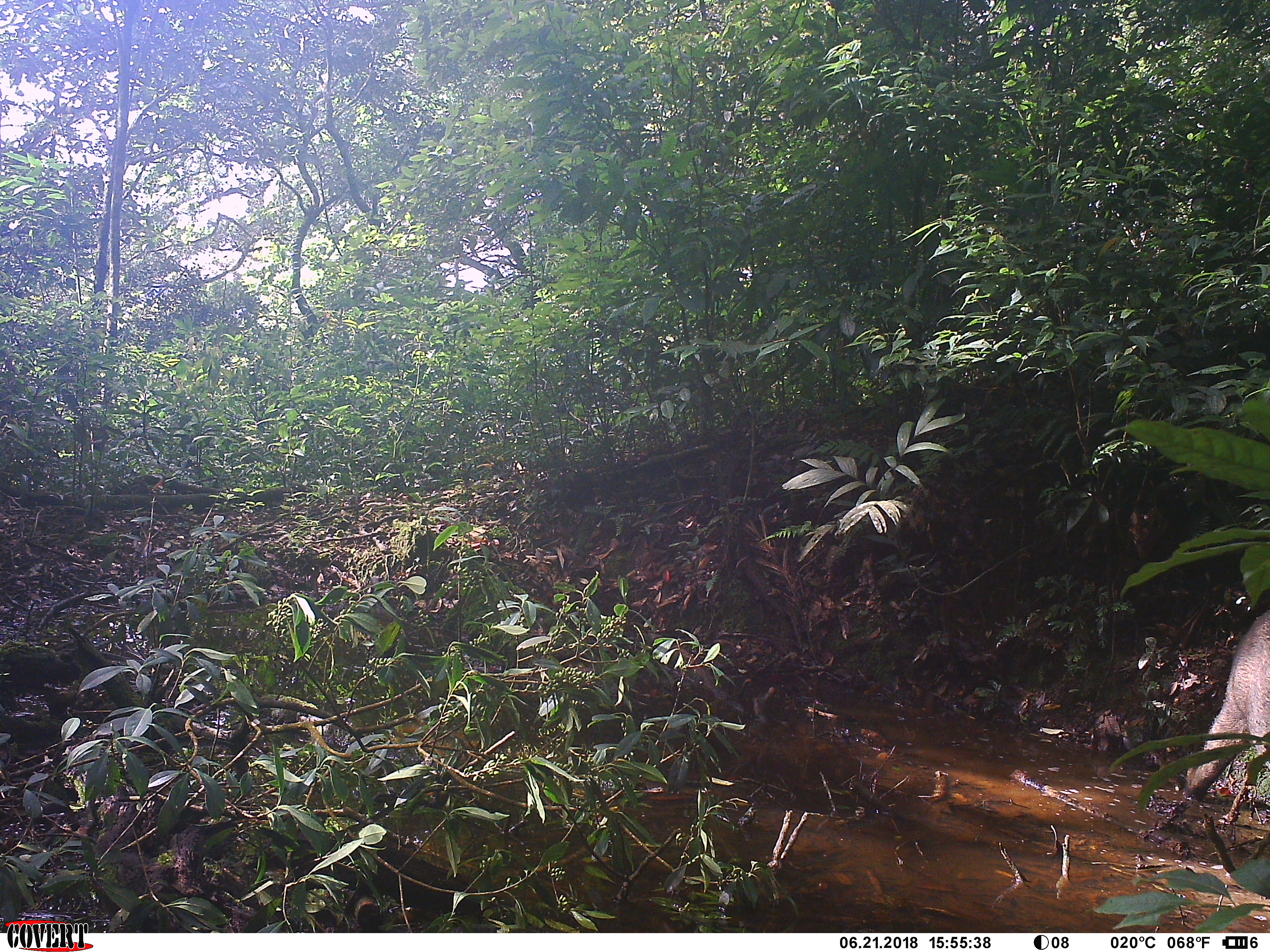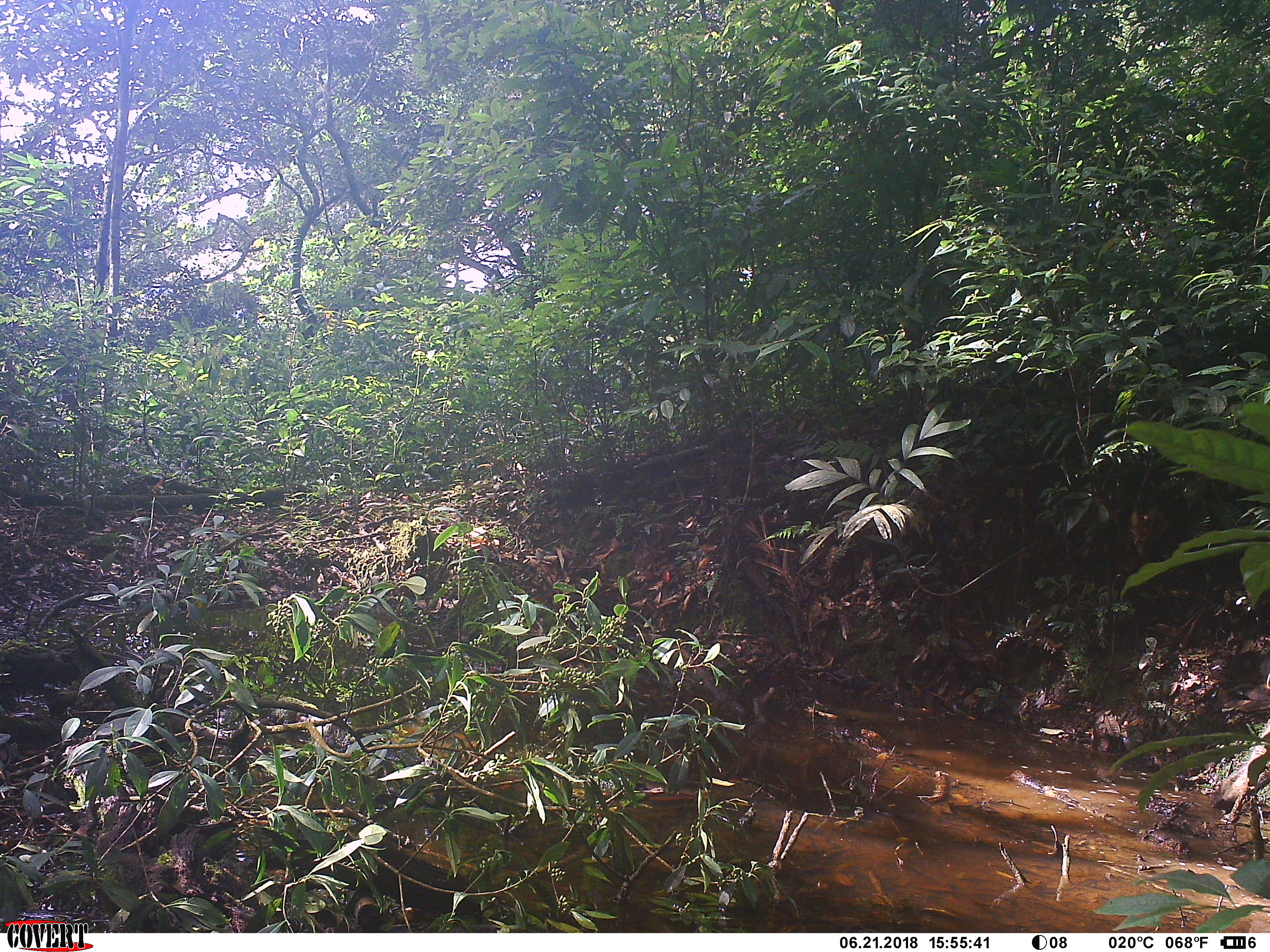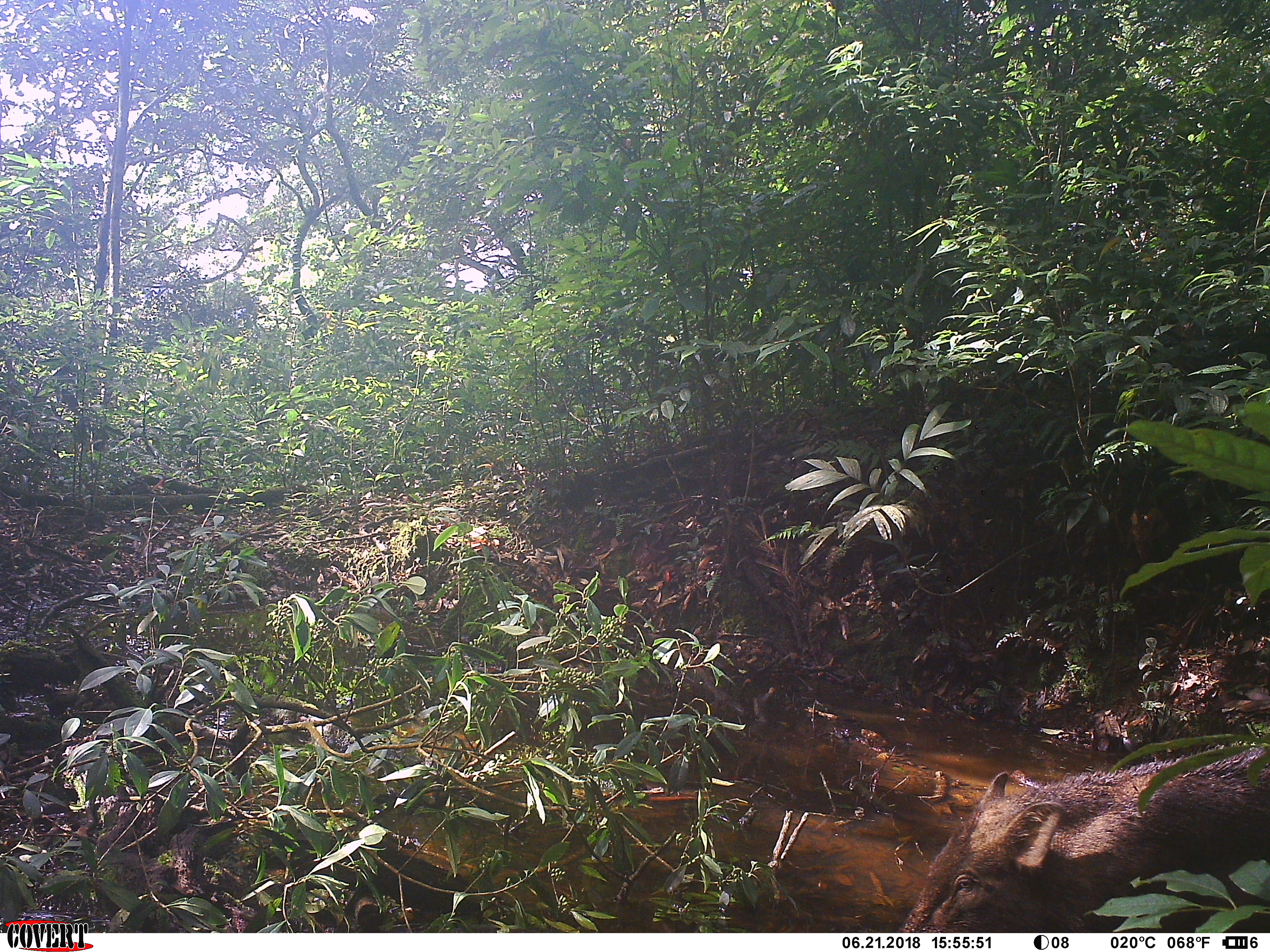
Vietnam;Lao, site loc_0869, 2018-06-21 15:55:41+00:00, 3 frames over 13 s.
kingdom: Animalia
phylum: Chordata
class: Mammalia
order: Artiodactyla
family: Suidae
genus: Sus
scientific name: Sus scrofa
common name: eurasian wild pig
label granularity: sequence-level